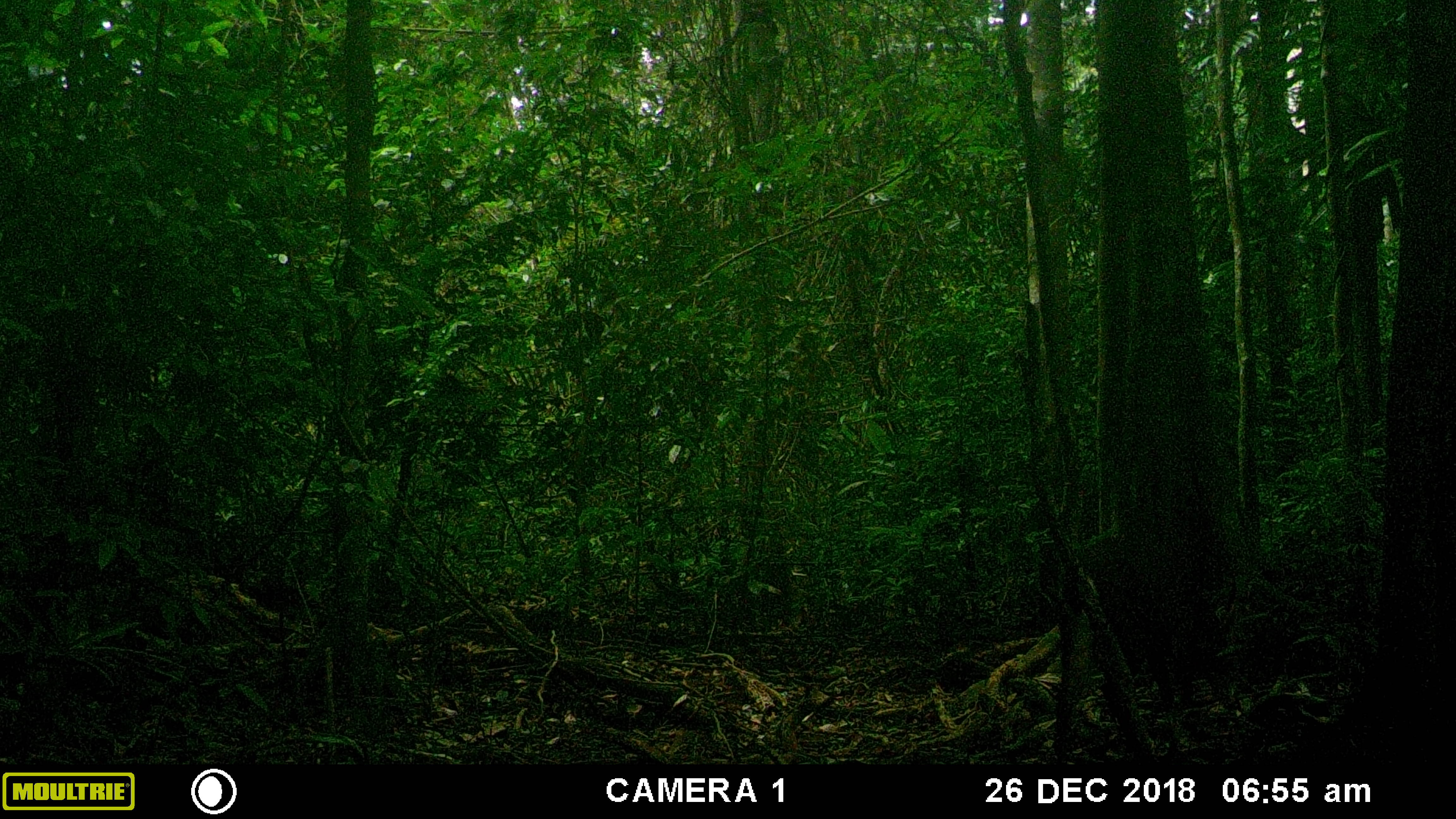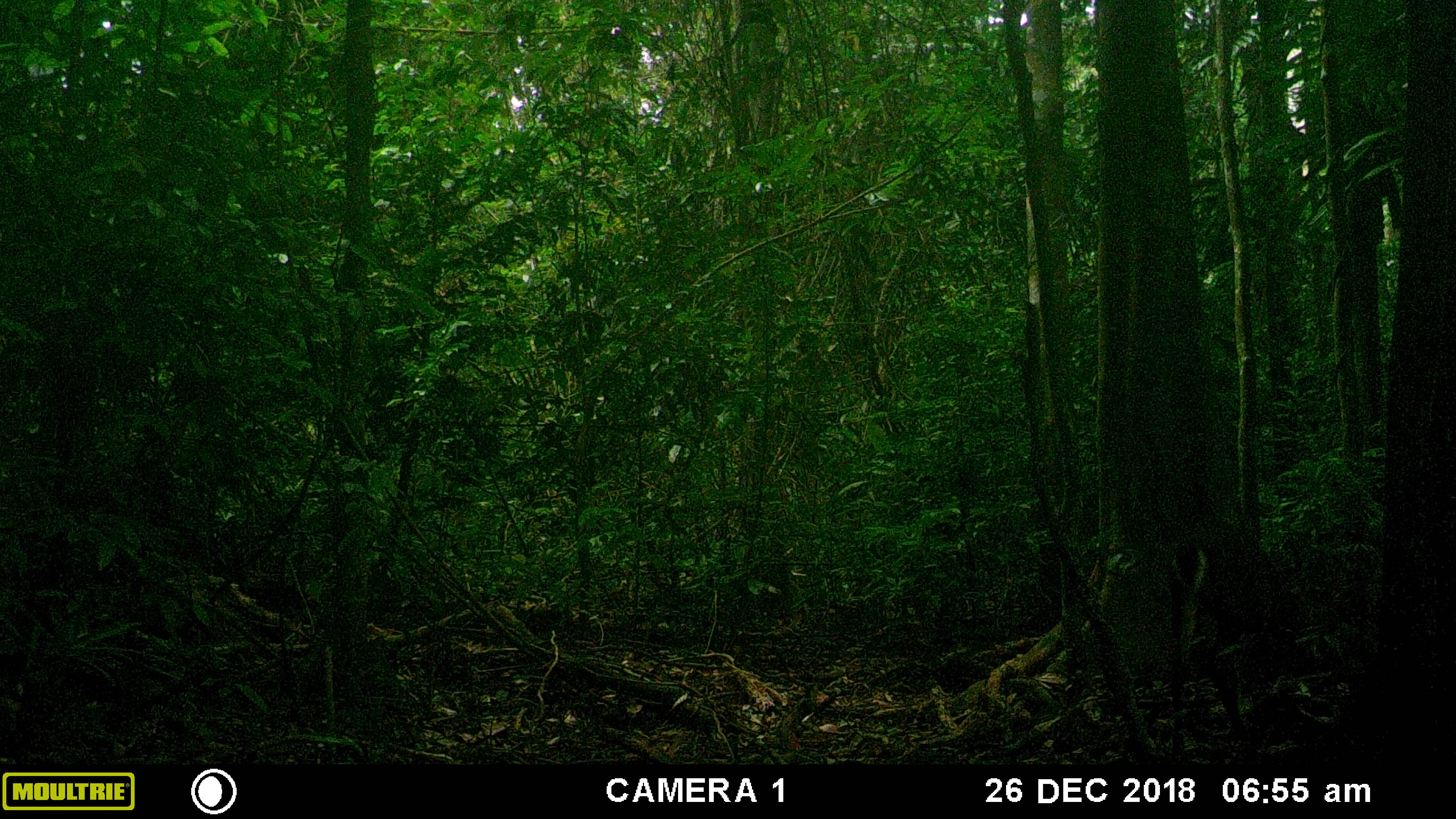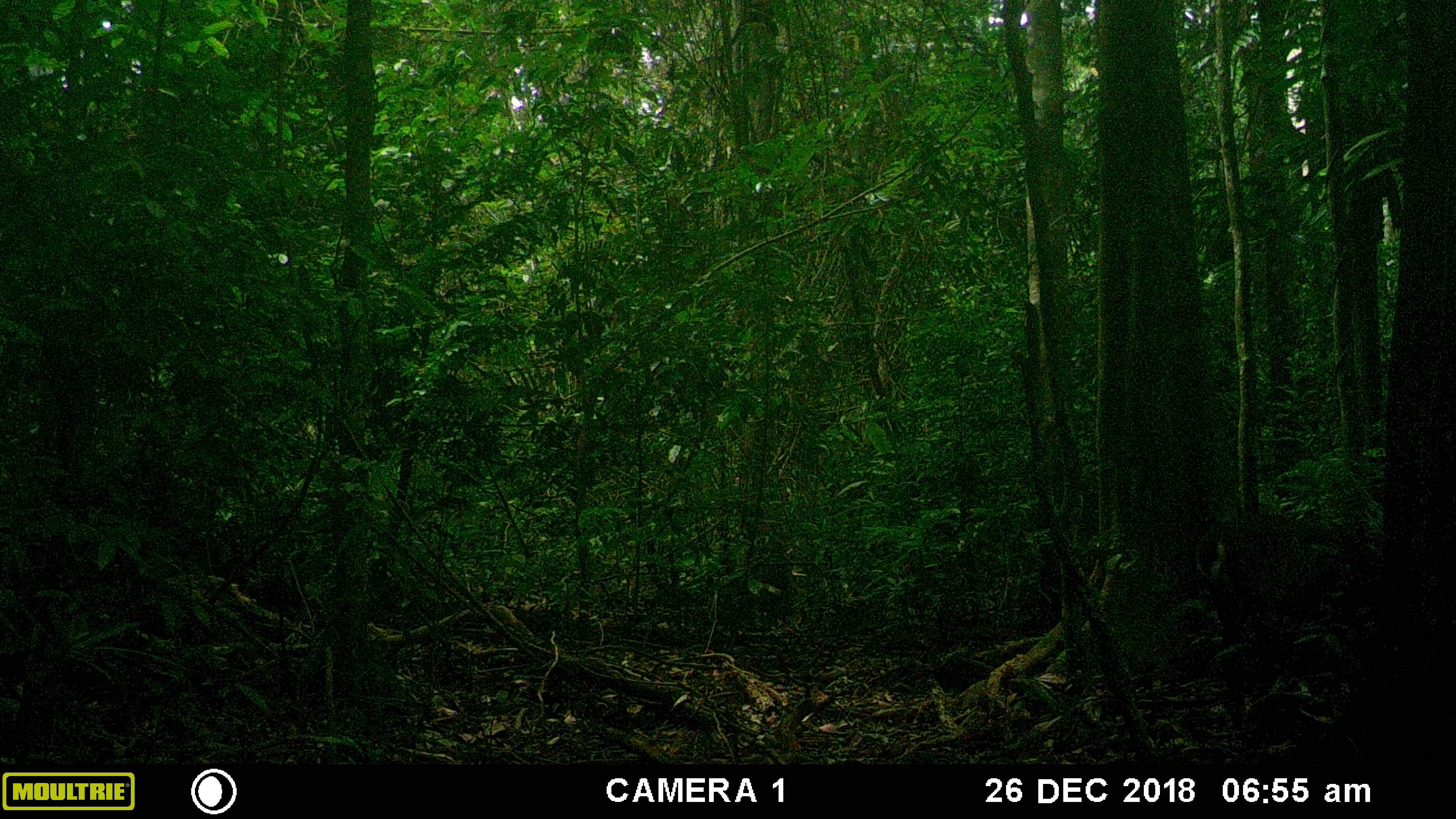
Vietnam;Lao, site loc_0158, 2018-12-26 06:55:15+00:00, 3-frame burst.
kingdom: Animalia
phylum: Chordata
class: Mammalia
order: Artiodactyla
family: Cervidae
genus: Muntiacus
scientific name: Muntiacus vuquangensis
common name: large-antlered muntjac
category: large antlered muntjac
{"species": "large antlered muntjac (large-antlered muntjac) (Muntiacus vuquangensis)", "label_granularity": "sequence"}